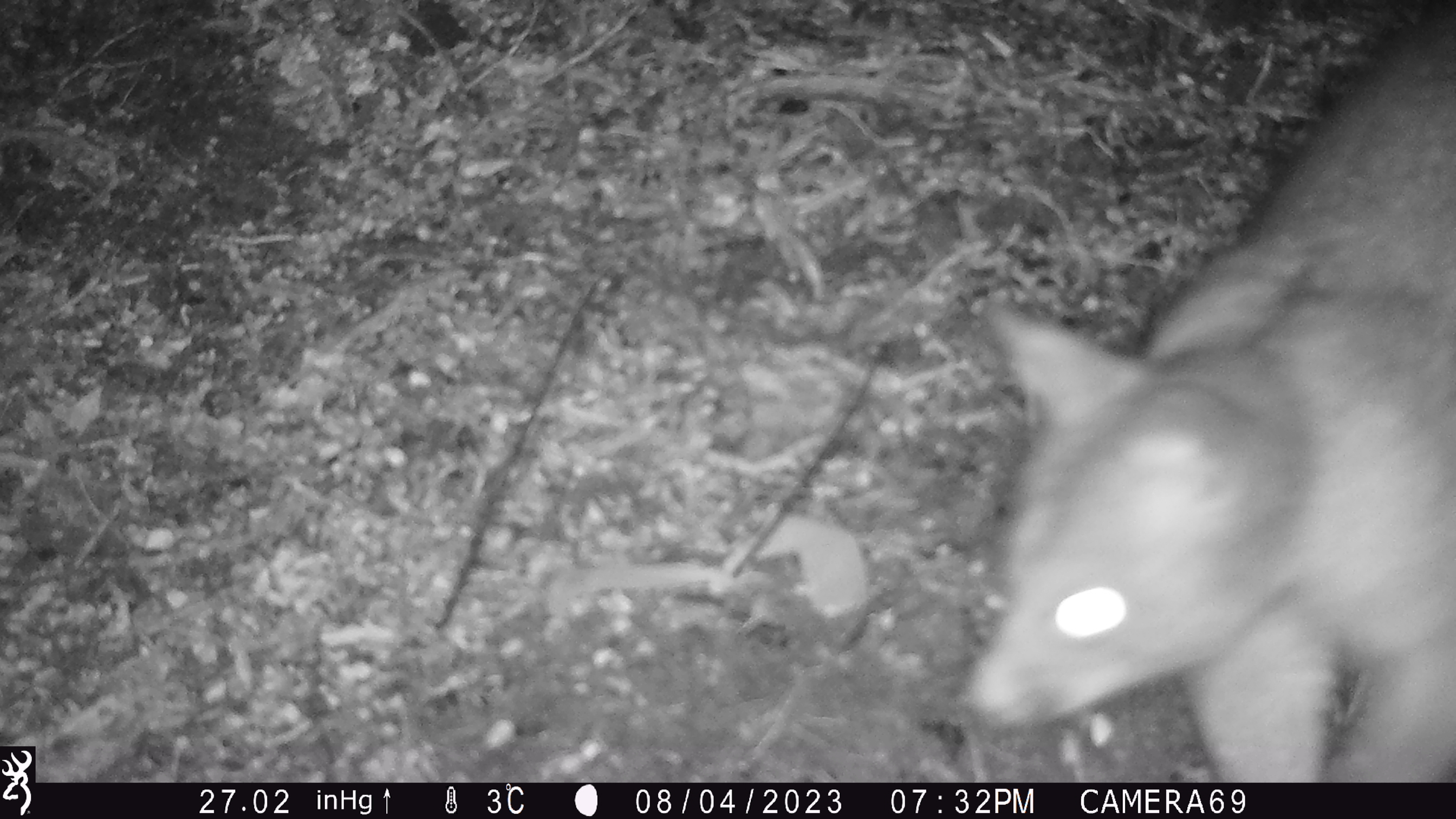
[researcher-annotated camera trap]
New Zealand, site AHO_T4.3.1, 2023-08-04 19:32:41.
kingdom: Animalia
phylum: Chordata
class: Mammalia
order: Carnivora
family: Mustelidae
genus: Mustela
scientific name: Mustela erminea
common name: stoat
Stoat (Mustela erminea).